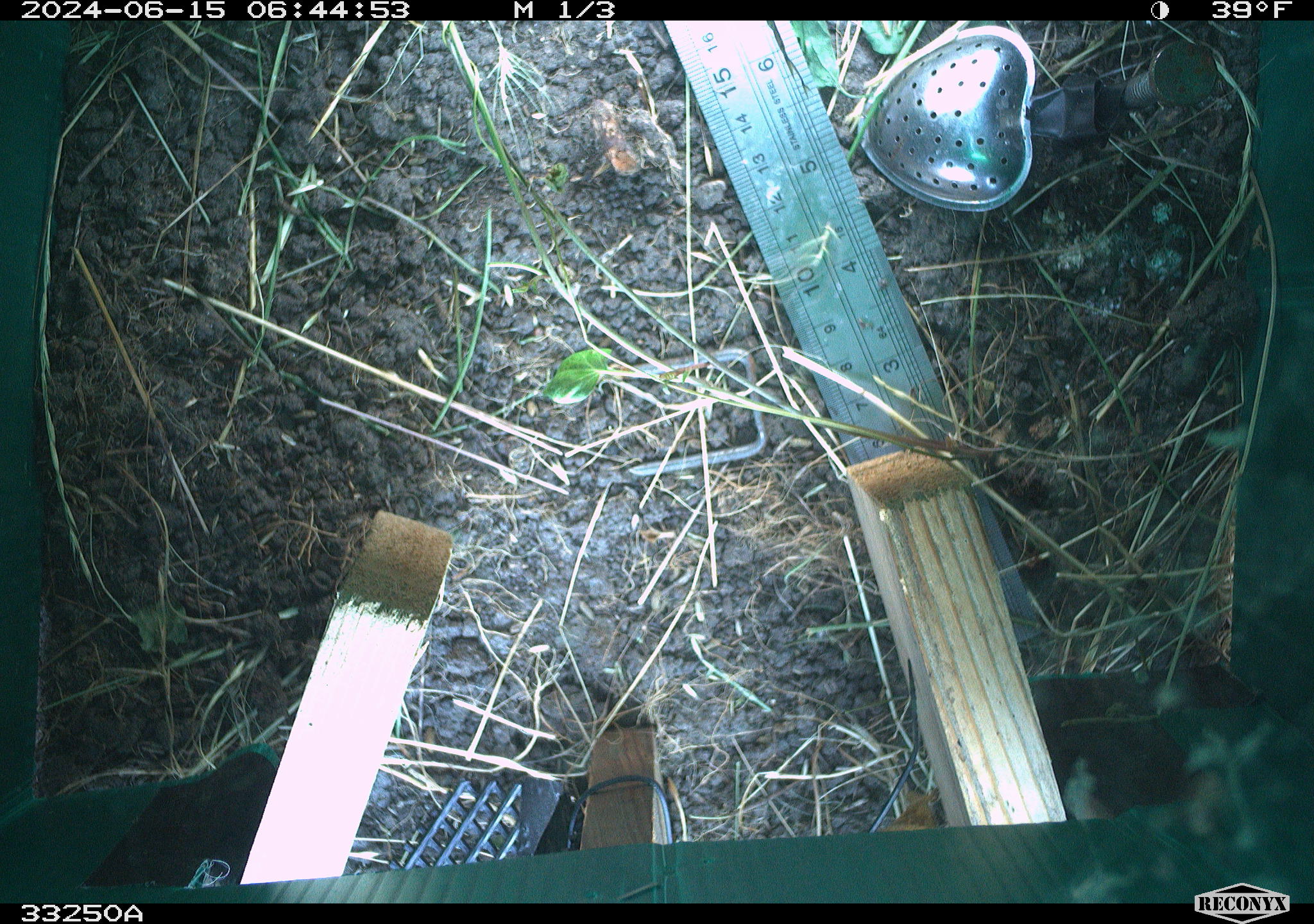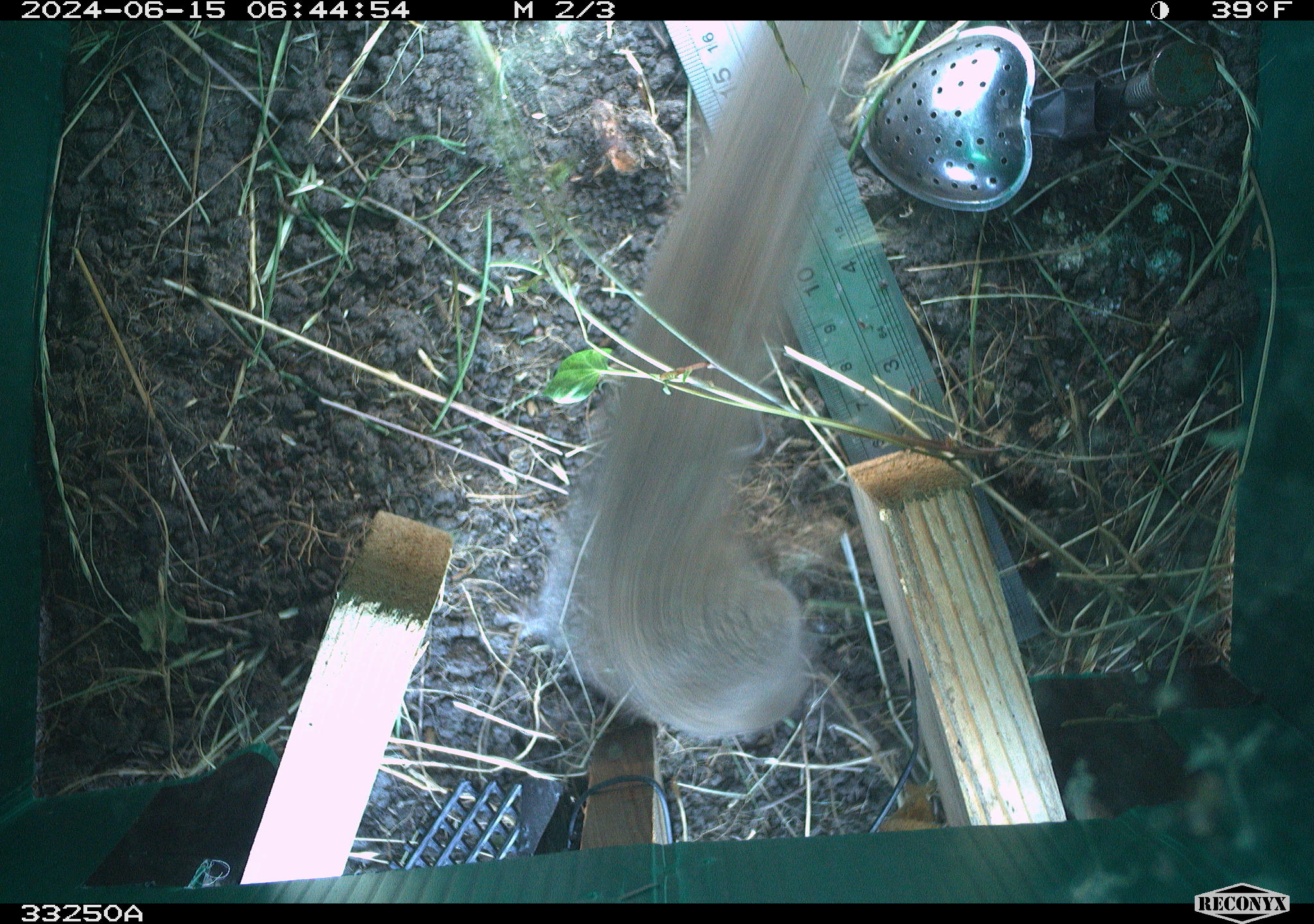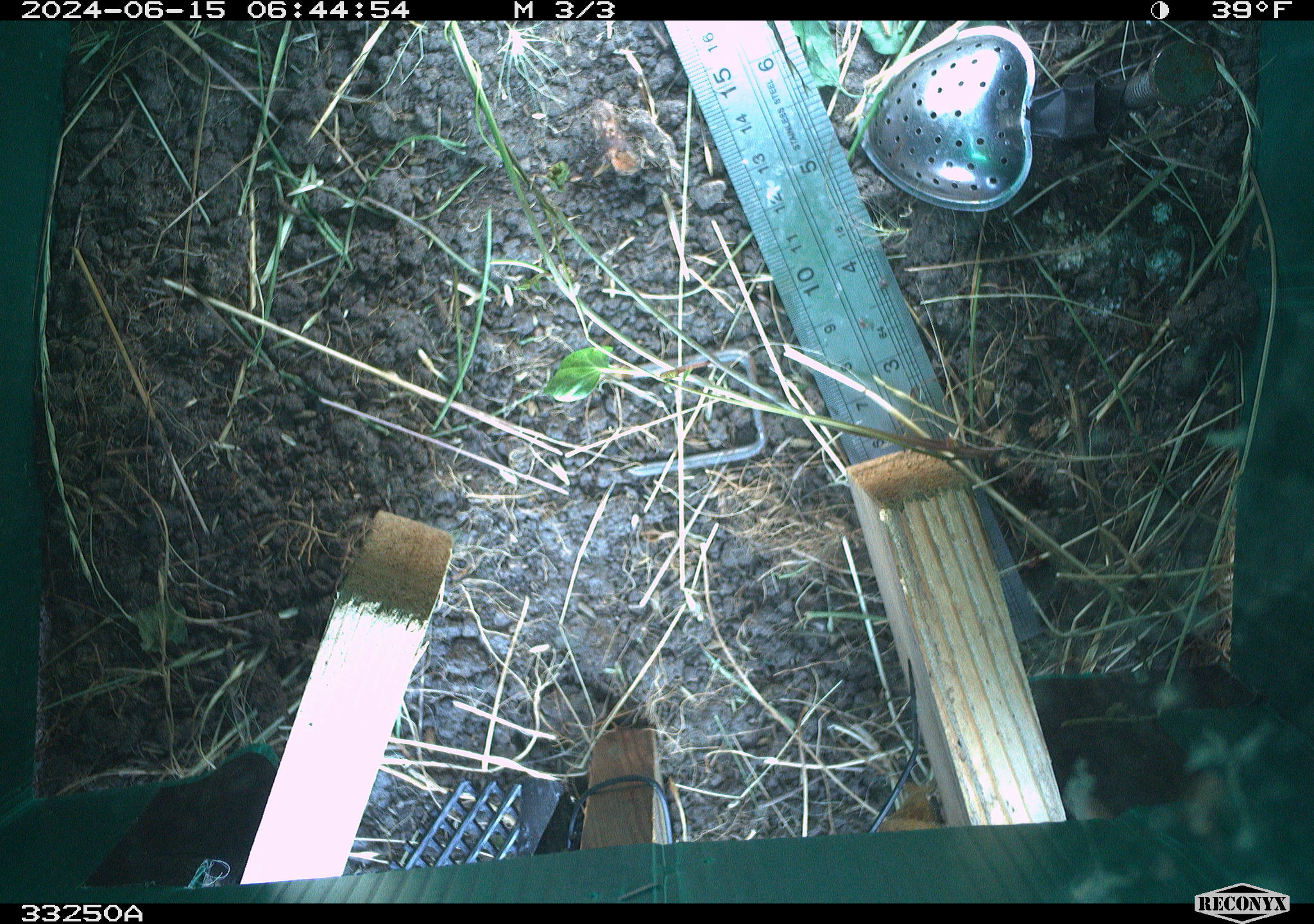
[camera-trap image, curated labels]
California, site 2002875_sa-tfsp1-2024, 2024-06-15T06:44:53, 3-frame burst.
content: unidentified animal